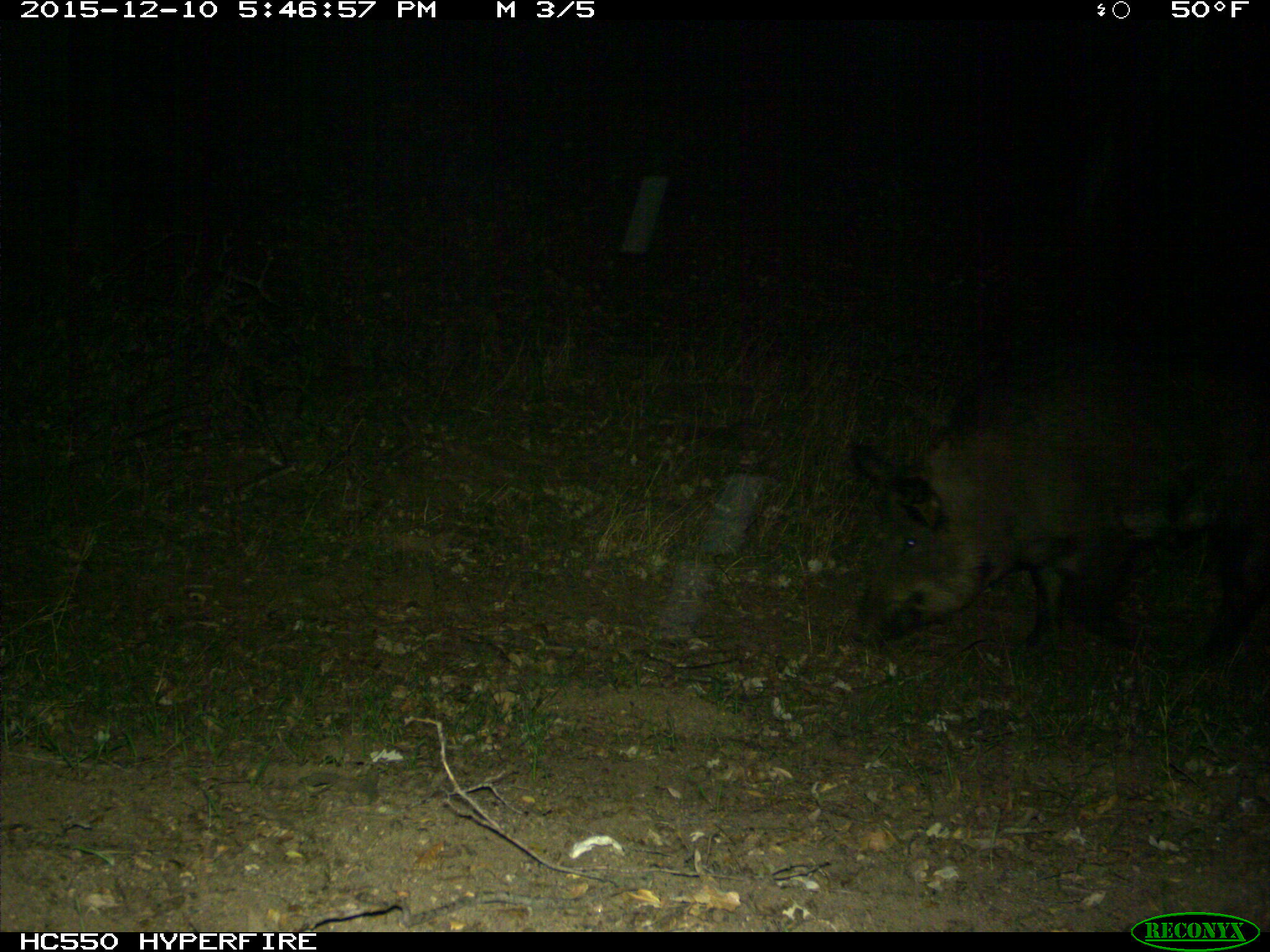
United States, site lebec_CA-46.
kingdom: Animalia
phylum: Chordata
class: Mammalia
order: Artiodactyla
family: Suidae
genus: Sus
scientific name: Sus scrofa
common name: wild boar